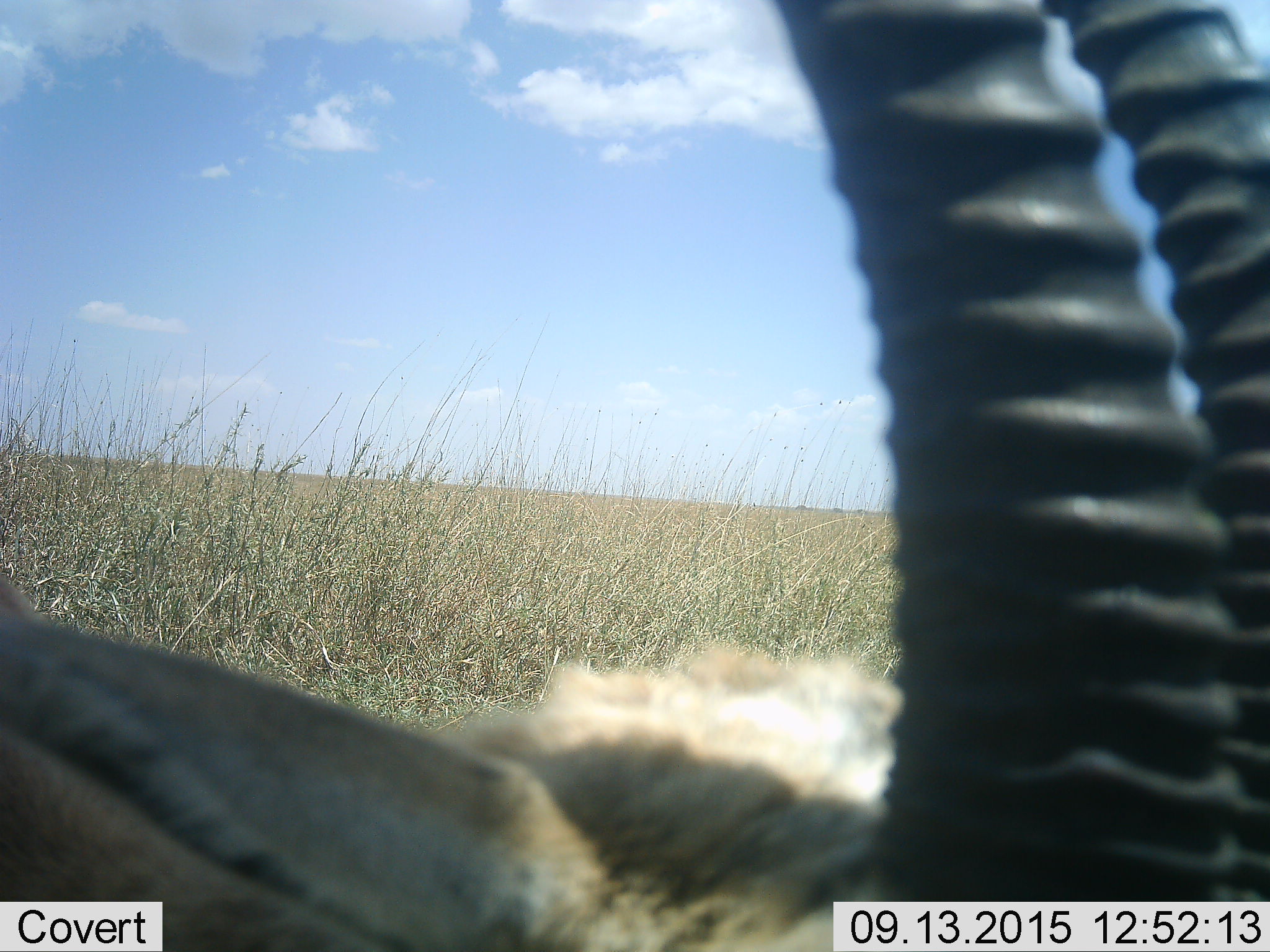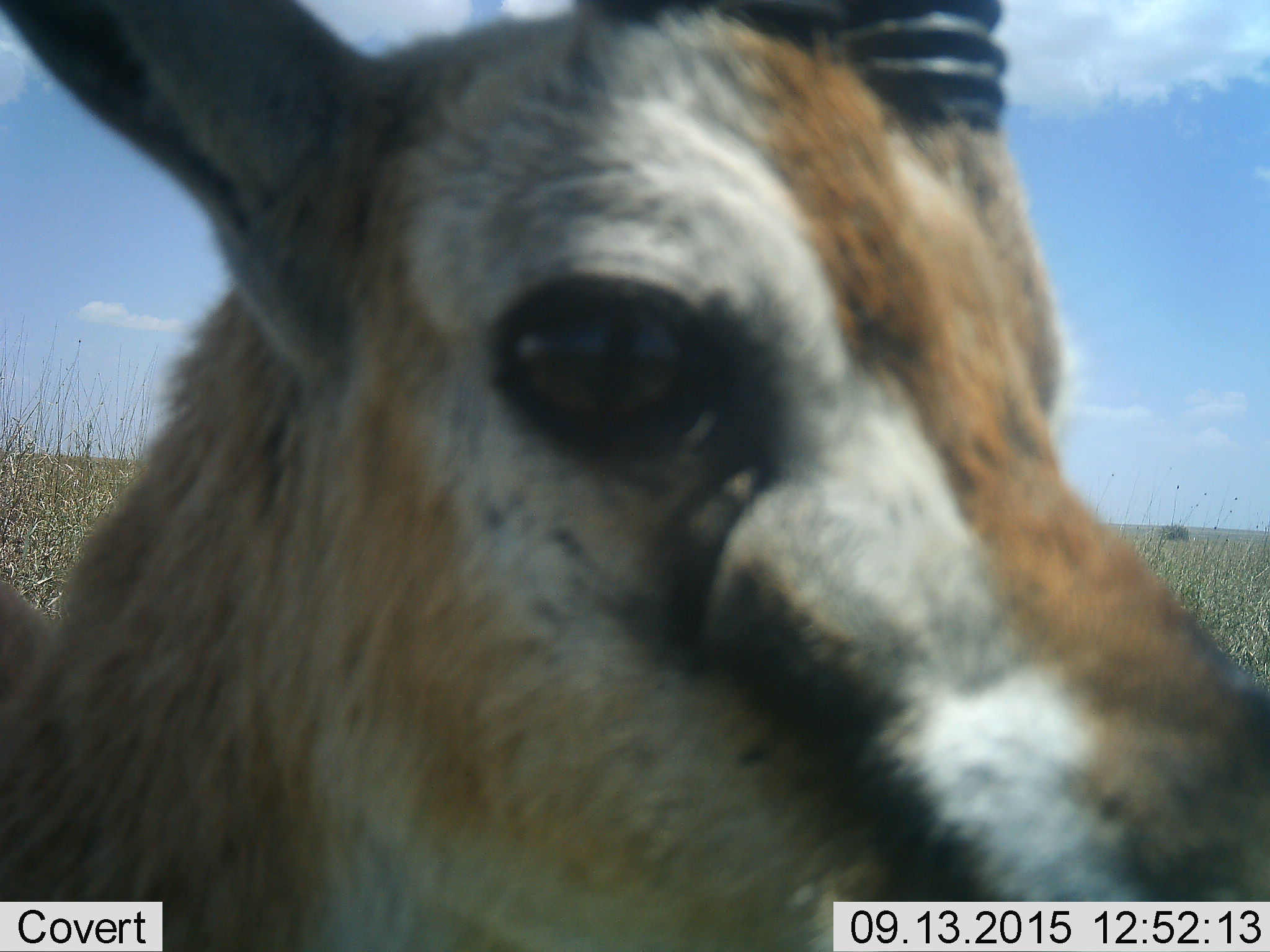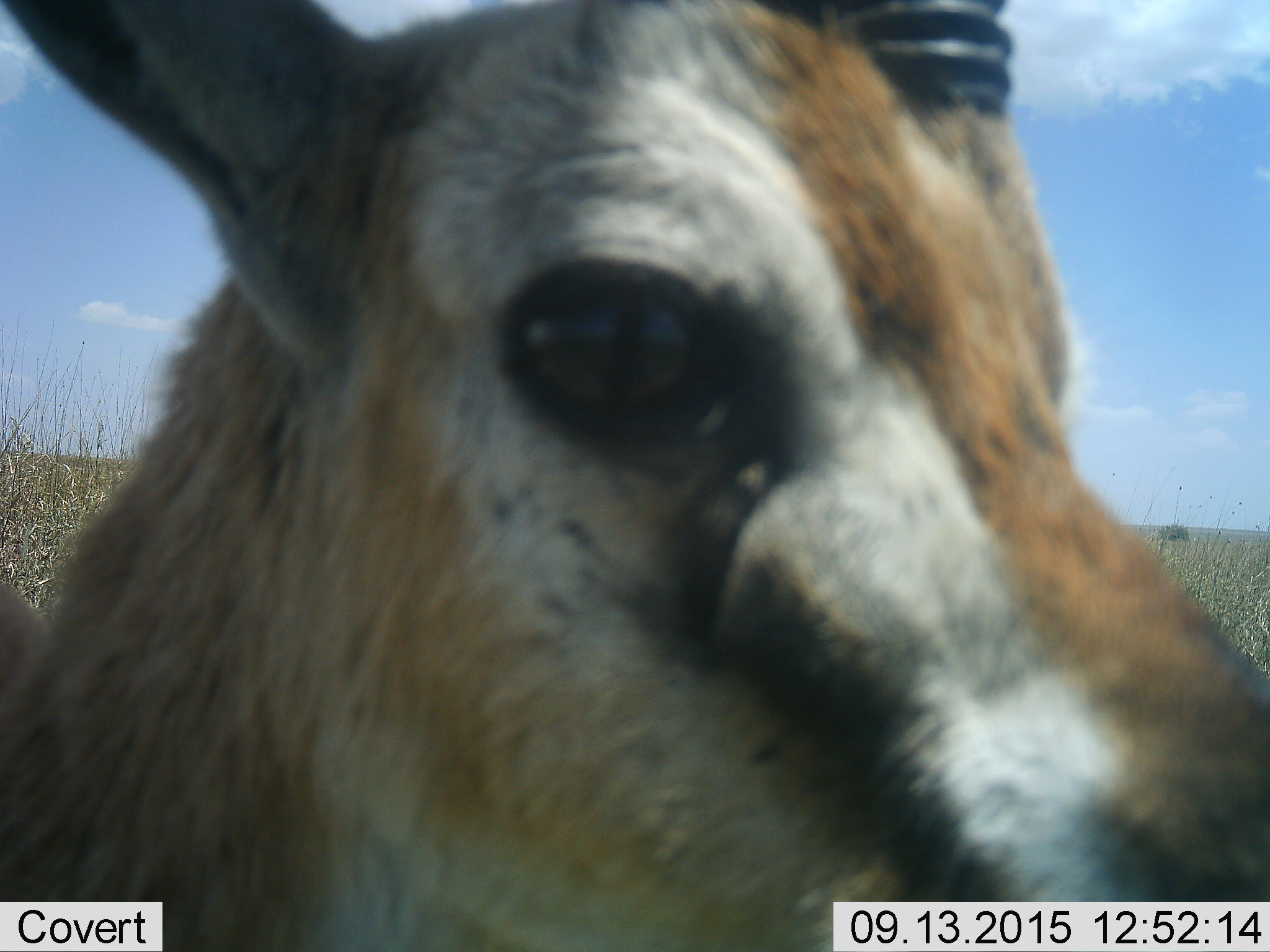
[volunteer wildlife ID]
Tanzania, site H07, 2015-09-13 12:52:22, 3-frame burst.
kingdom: Animalia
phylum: Chordata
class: Mammalia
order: Artiodactyla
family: Bovidae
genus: Eudorcas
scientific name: Eudorcas thomsonii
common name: thomson's gazelle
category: gazellethomsons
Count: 1.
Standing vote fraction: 100%.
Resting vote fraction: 0%.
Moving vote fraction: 14%.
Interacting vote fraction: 0%.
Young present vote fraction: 0%.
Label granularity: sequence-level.